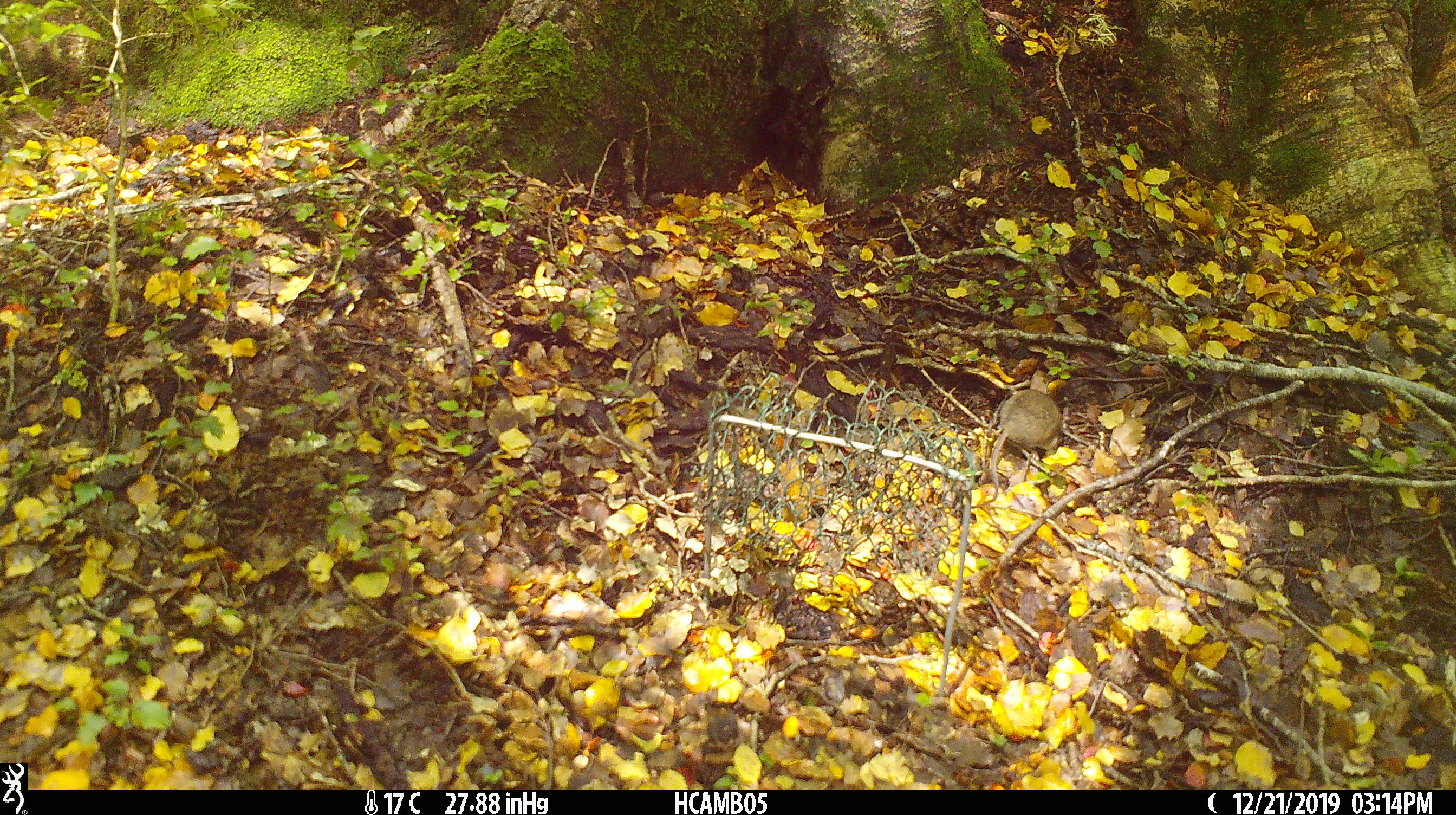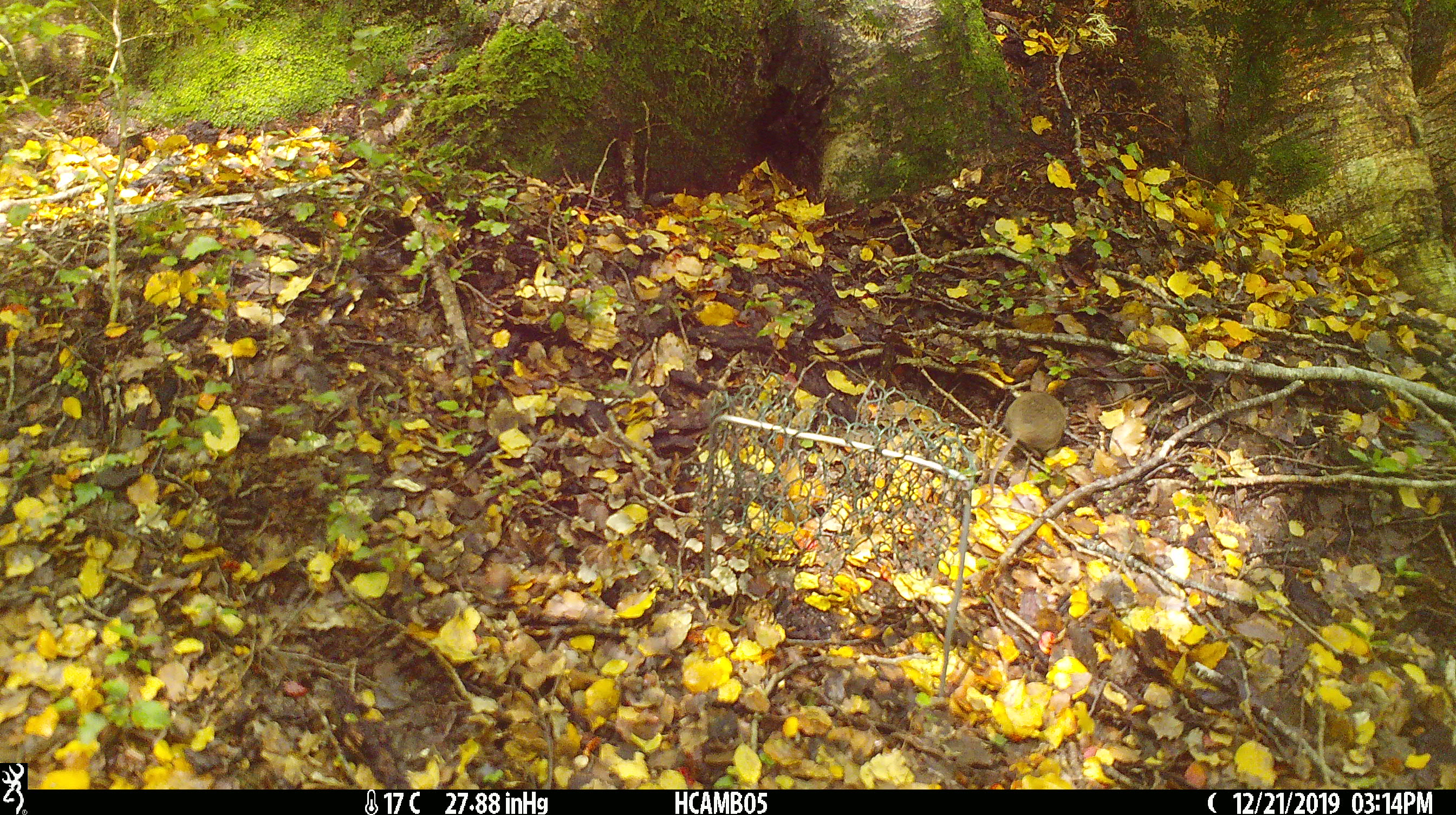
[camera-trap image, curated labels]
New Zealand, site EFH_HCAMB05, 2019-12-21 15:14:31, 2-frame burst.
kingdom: Animalia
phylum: Chordata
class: Mammalia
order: Rodentia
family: Muridae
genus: Mus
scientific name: Mus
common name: mouse